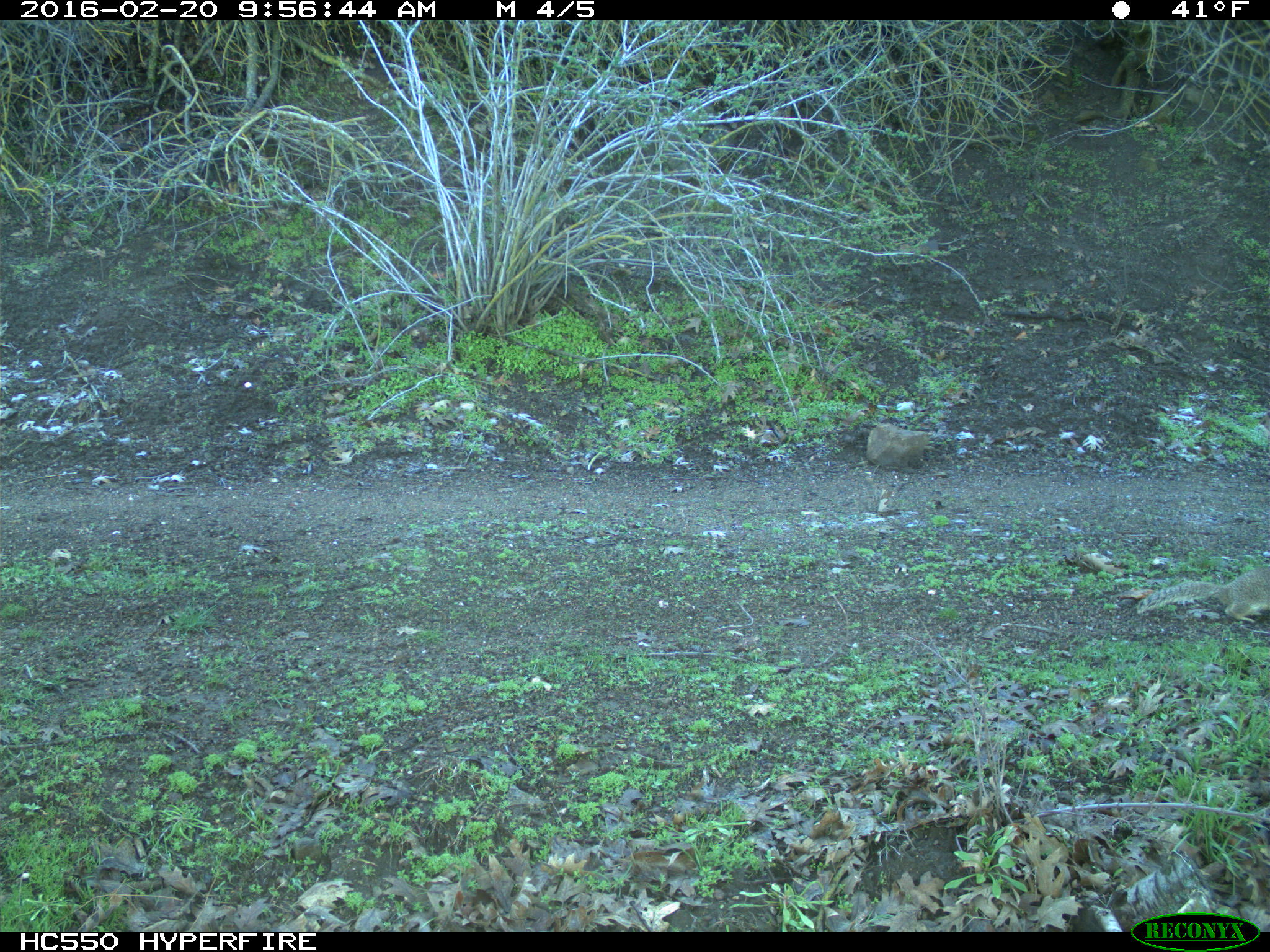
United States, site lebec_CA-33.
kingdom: Animalia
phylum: Chordata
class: Mammalia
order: Rodentia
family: Sciuridae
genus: Otospermophilus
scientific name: Otospermophilus beecheyi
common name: california ground squirrel